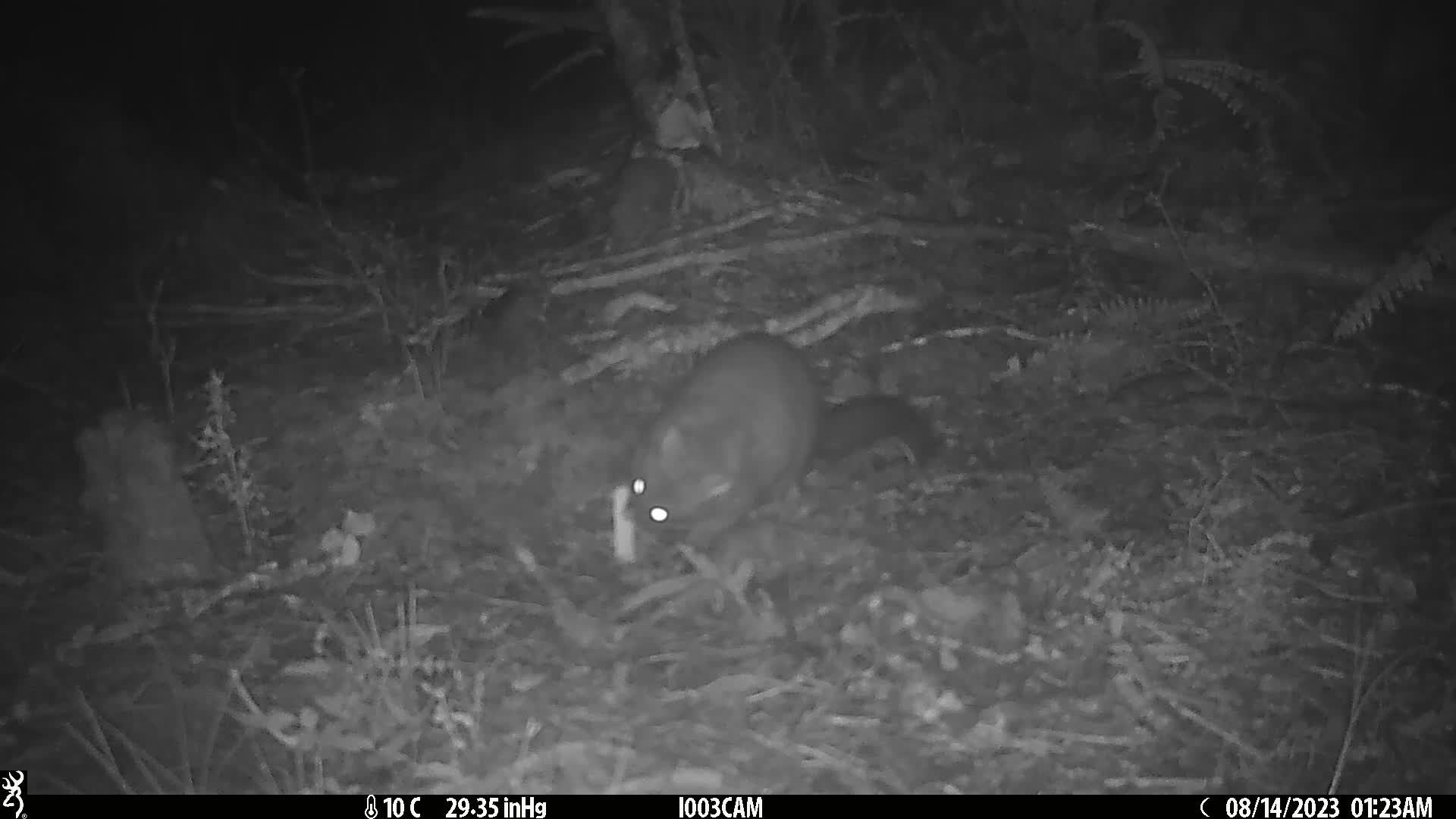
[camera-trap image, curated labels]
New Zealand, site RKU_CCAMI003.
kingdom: Animalia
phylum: Chordata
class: Mammalia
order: Diprotodontia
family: Phalangeridae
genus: Trichosurus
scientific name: Trichosurus vulpecula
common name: common brushtail possum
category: possum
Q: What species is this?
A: Possum (common brushtail possum) (Trichosurus vulpecula).